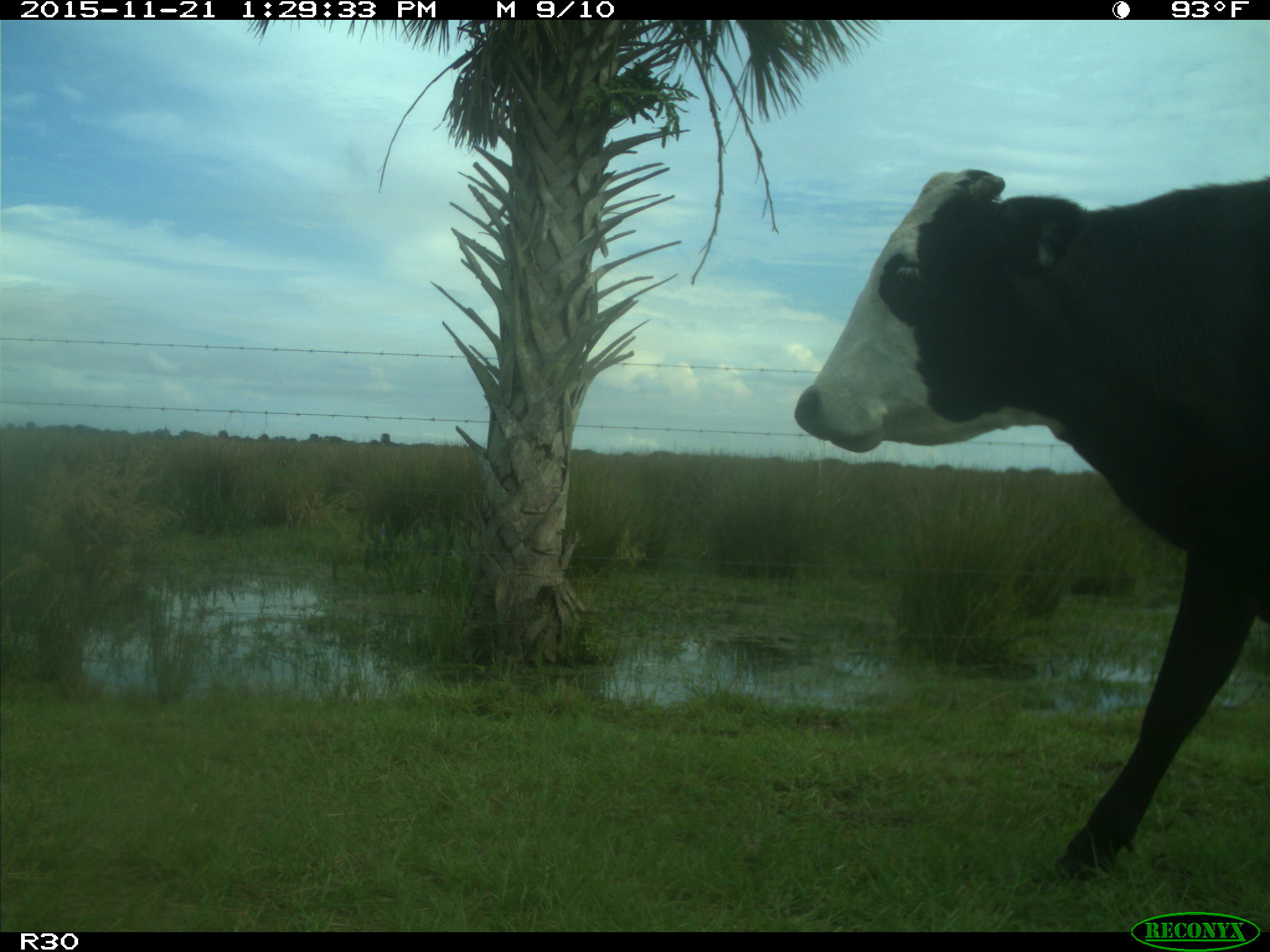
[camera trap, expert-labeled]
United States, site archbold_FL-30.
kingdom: Animalia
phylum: Chordata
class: Mammalia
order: Artiodactyla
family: Bovidae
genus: Bos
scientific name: Bos taurus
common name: domestic cow